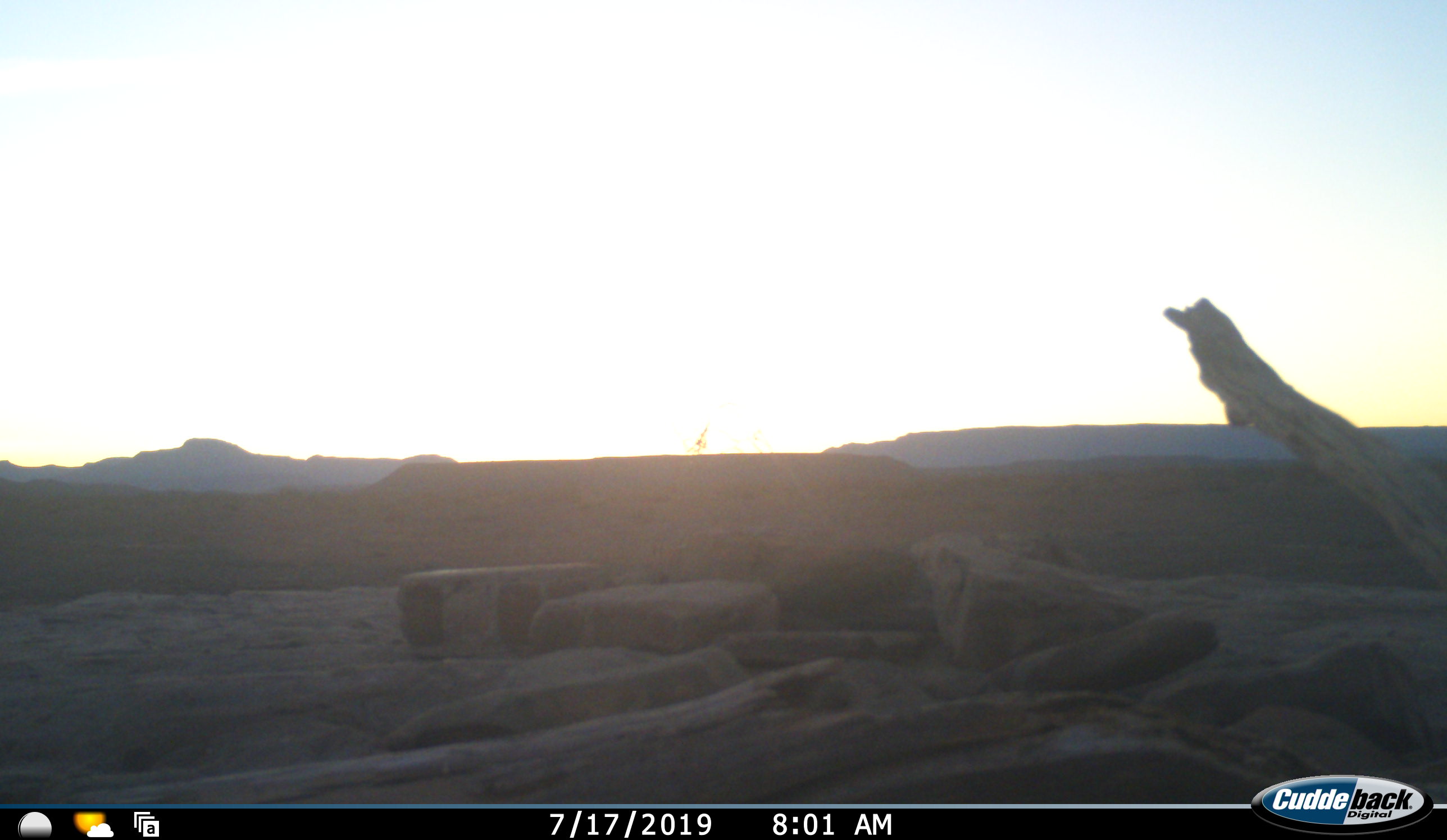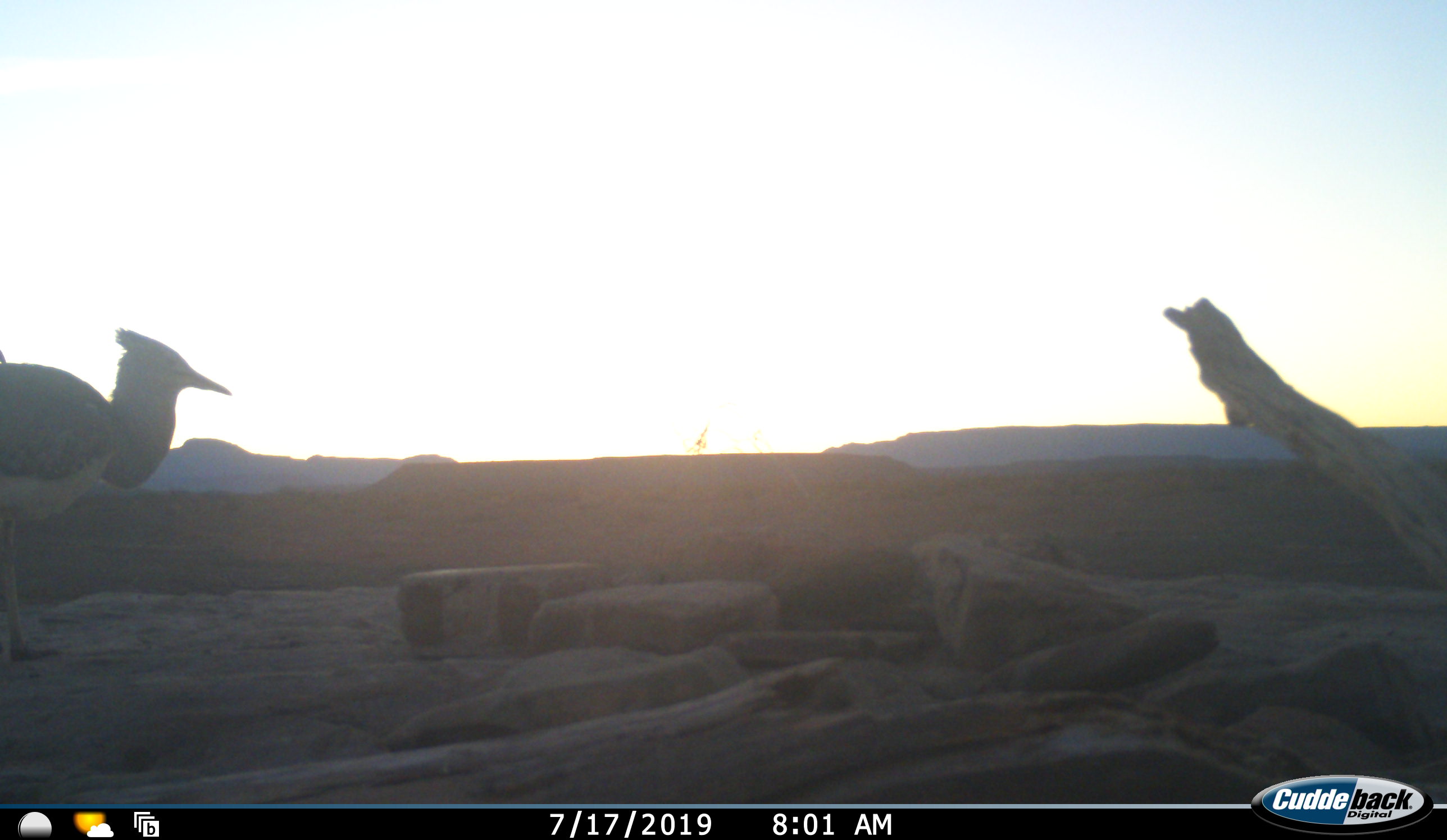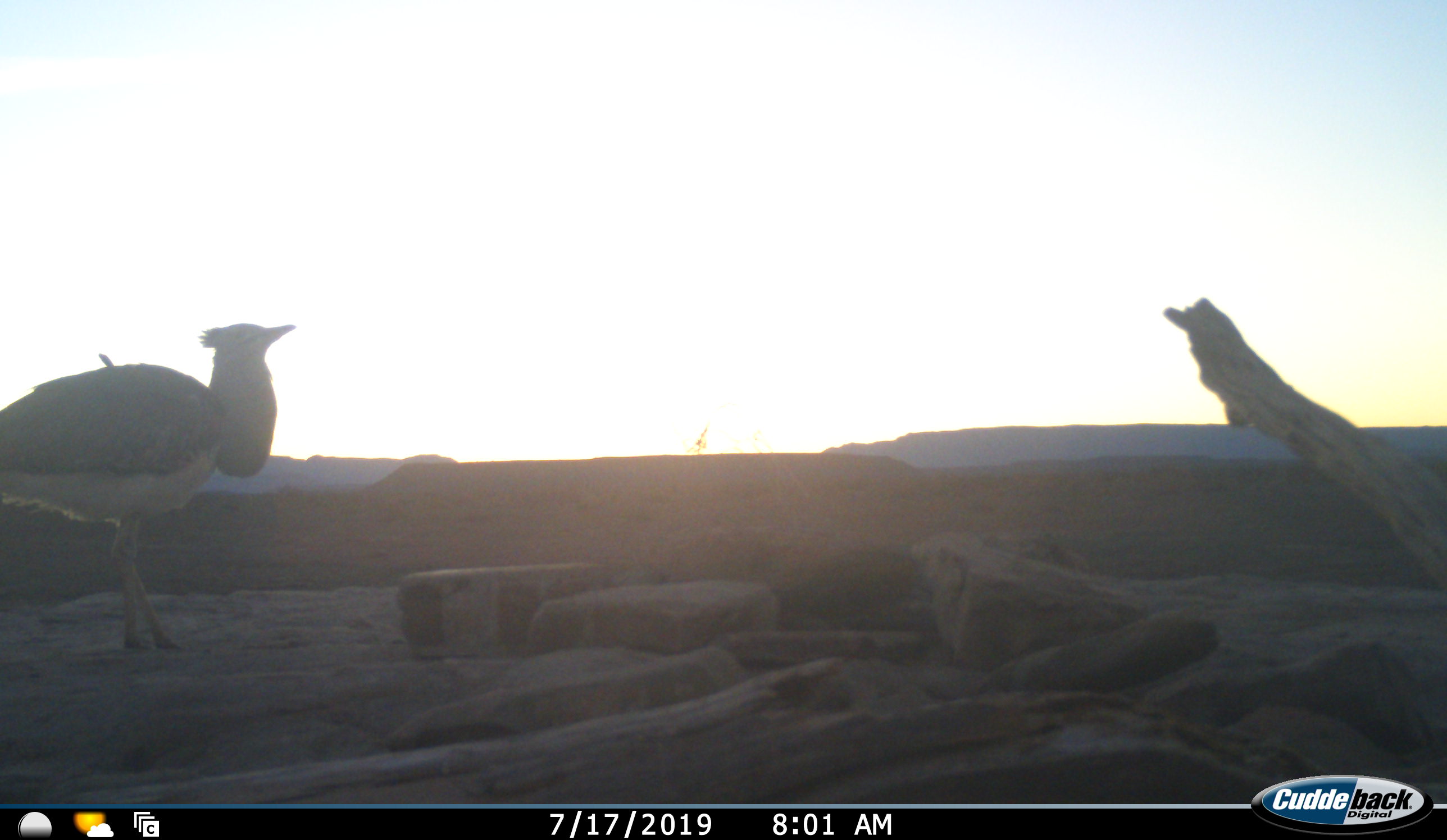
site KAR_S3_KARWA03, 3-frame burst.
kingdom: Animalia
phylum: Chordata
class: Aves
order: Otidiformes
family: Otididae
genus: Ardeotis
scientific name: Ardeotis kori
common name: kori bustard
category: bustardkori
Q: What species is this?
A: Bustardkori (kori bustard) (Ardeotis kori).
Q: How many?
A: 1.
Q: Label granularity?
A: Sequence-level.